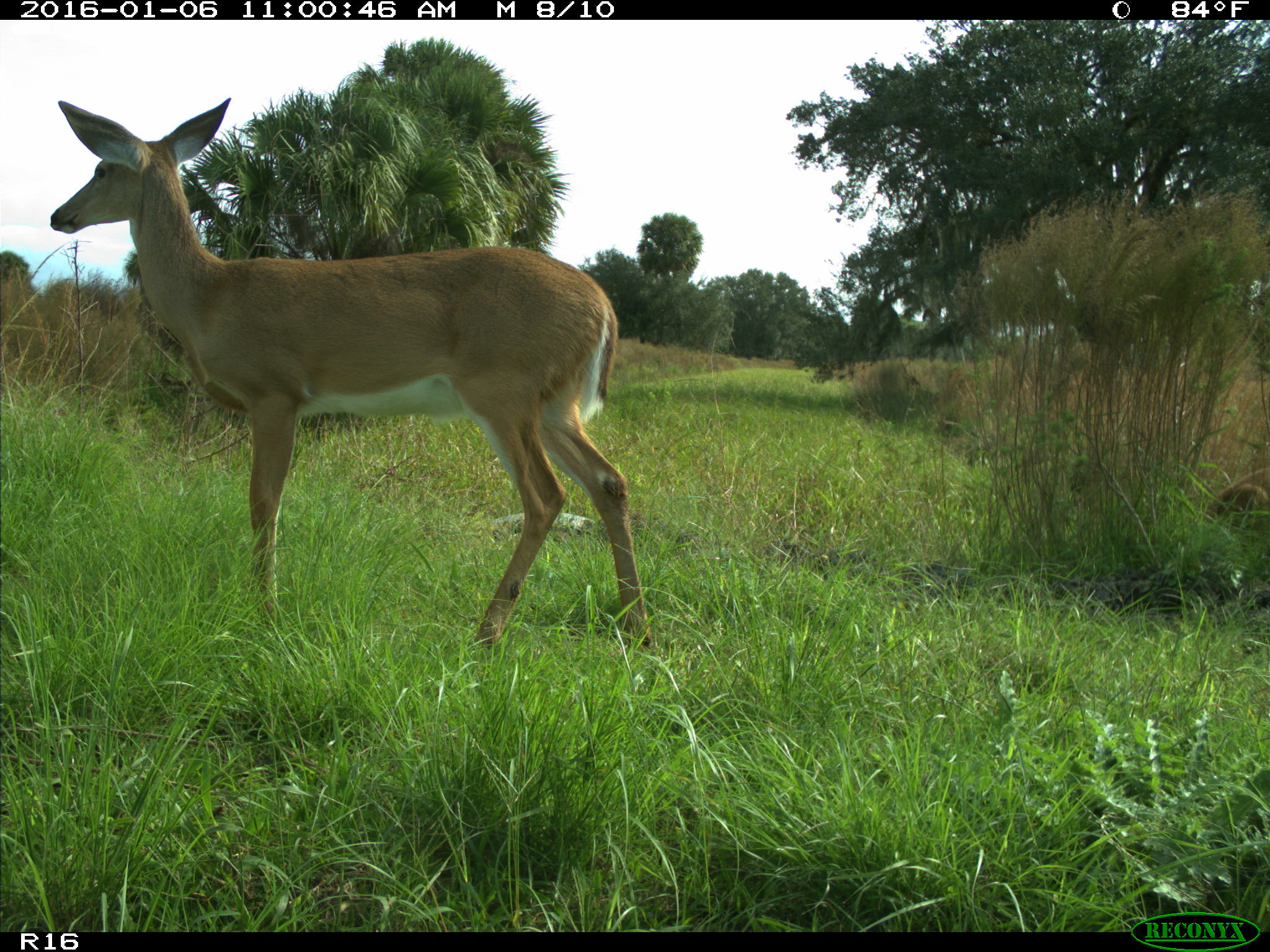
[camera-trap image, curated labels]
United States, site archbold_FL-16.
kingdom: Animalia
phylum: Chordata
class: Mammalia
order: Artiodactyla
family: Cervidae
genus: Odocoileus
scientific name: Odocoileus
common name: deer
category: unidentified deer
Unidentified deer (deer) (Odocoileus).